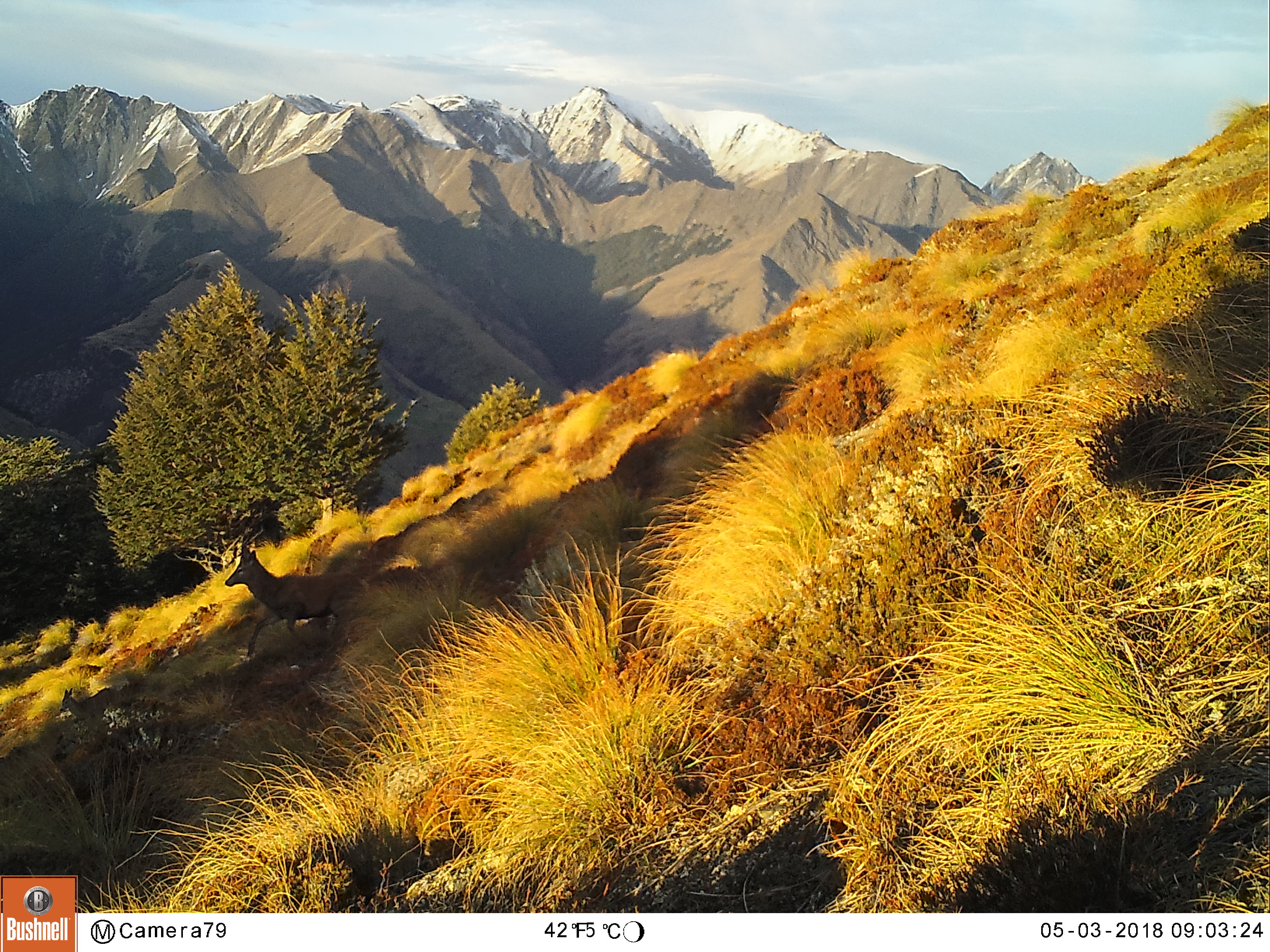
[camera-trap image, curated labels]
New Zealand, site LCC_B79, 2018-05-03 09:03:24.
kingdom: Animalia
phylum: Chordata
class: Mammalia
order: Artiodactyla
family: Cervidae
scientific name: Cervidae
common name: deer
Deer (Cervidae).